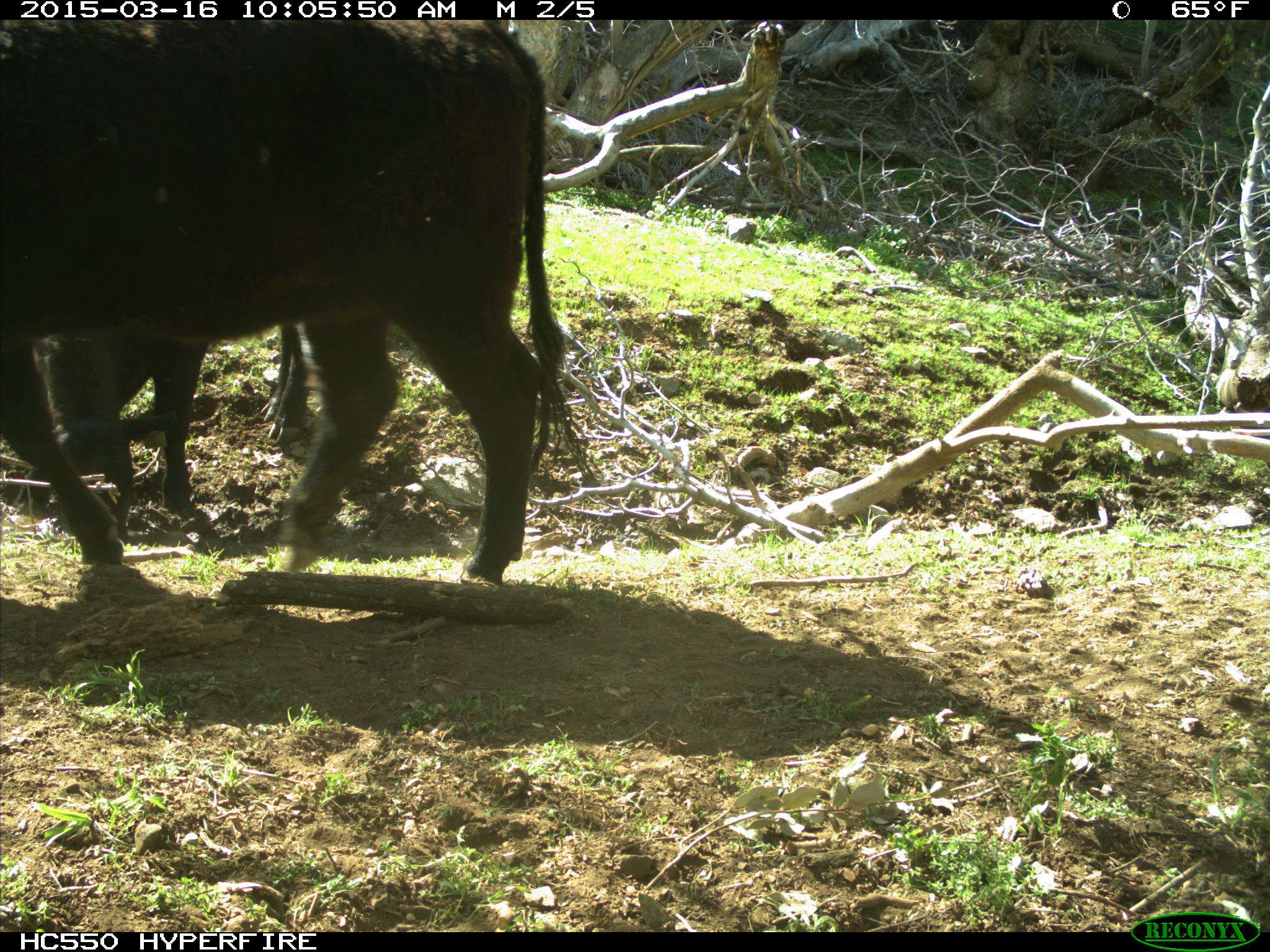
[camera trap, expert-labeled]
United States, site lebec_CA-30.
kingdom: Animalia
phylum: Chordata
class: Mammalia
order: Artiodactyla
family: Bovidae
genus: Bos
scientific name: Bos taurus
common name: domestic cow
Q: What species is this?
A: Bos taurus (domestic cow).